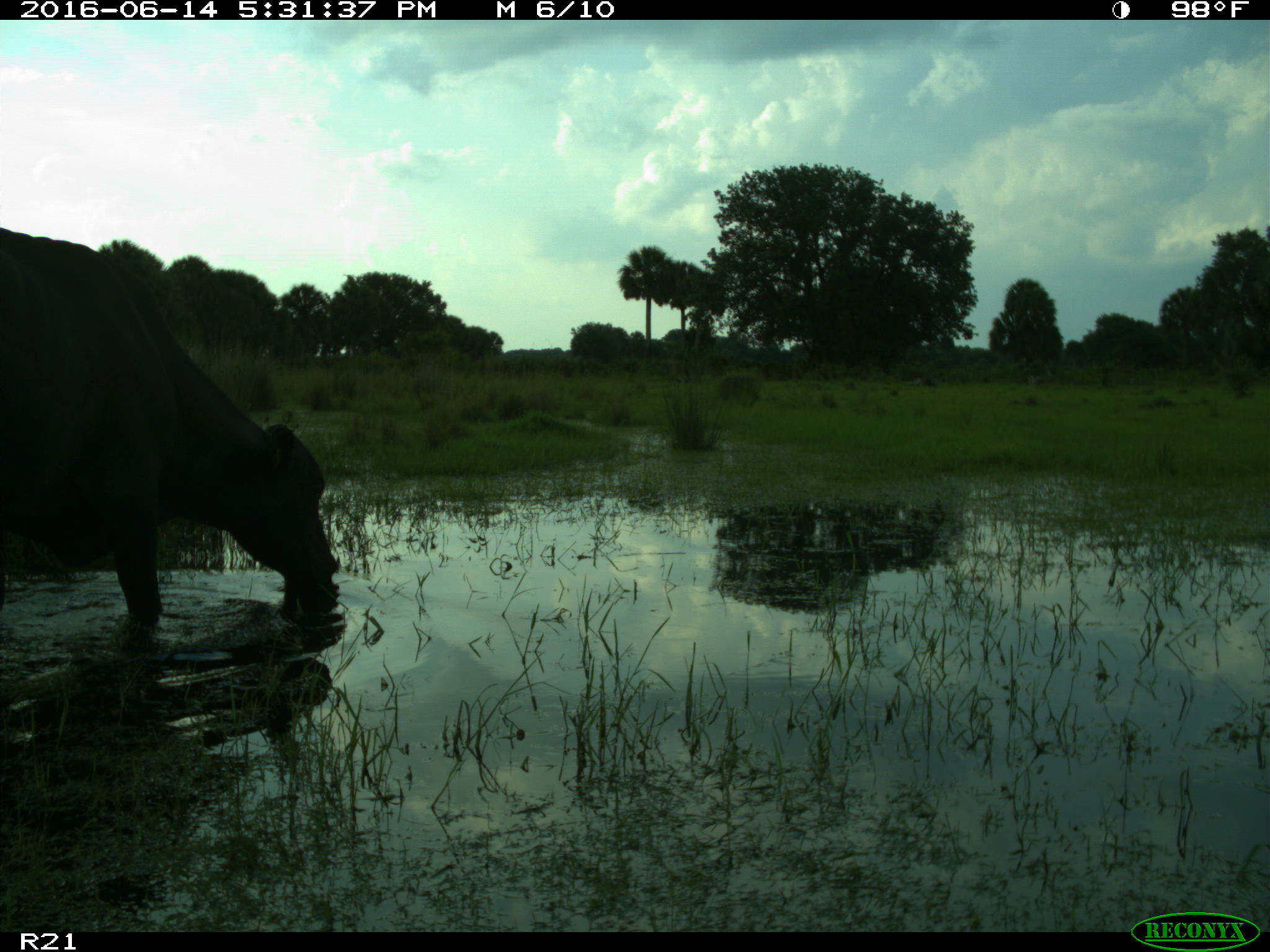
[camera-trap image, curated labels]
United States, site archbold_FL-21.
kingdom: Animalia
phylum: Chordata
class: Mammalia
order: Artiodactyla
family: Bovidae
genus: Bos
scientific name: Bos taurus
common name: domestic cow